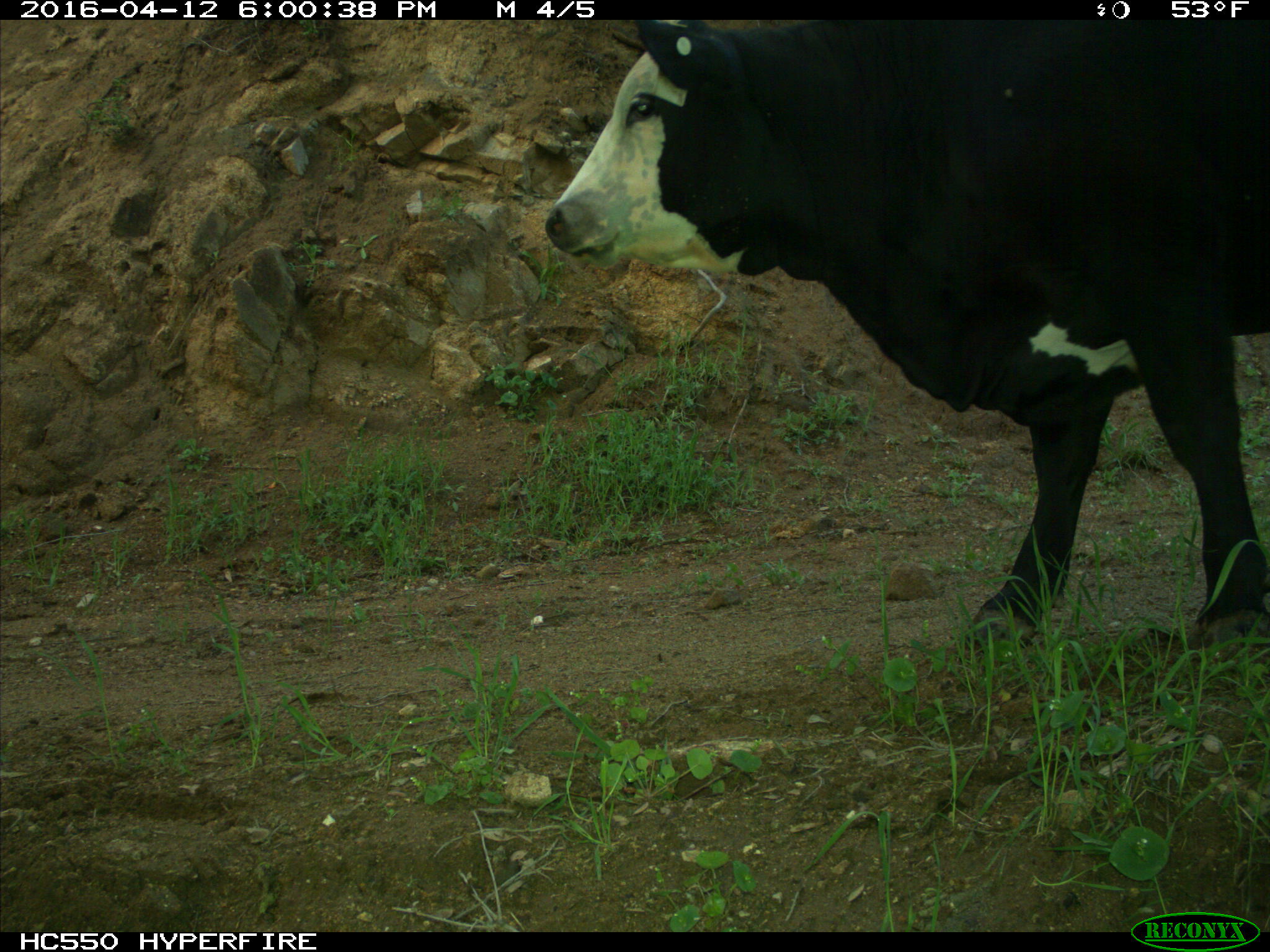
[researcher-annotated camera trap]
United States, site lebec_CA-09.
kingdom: Animalia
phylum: Chordata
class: Mammalia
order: Artiodactyla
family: Bovidae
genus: Bos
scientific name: Bos taurus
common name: domestic cow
Bos taurus (domestic cow).